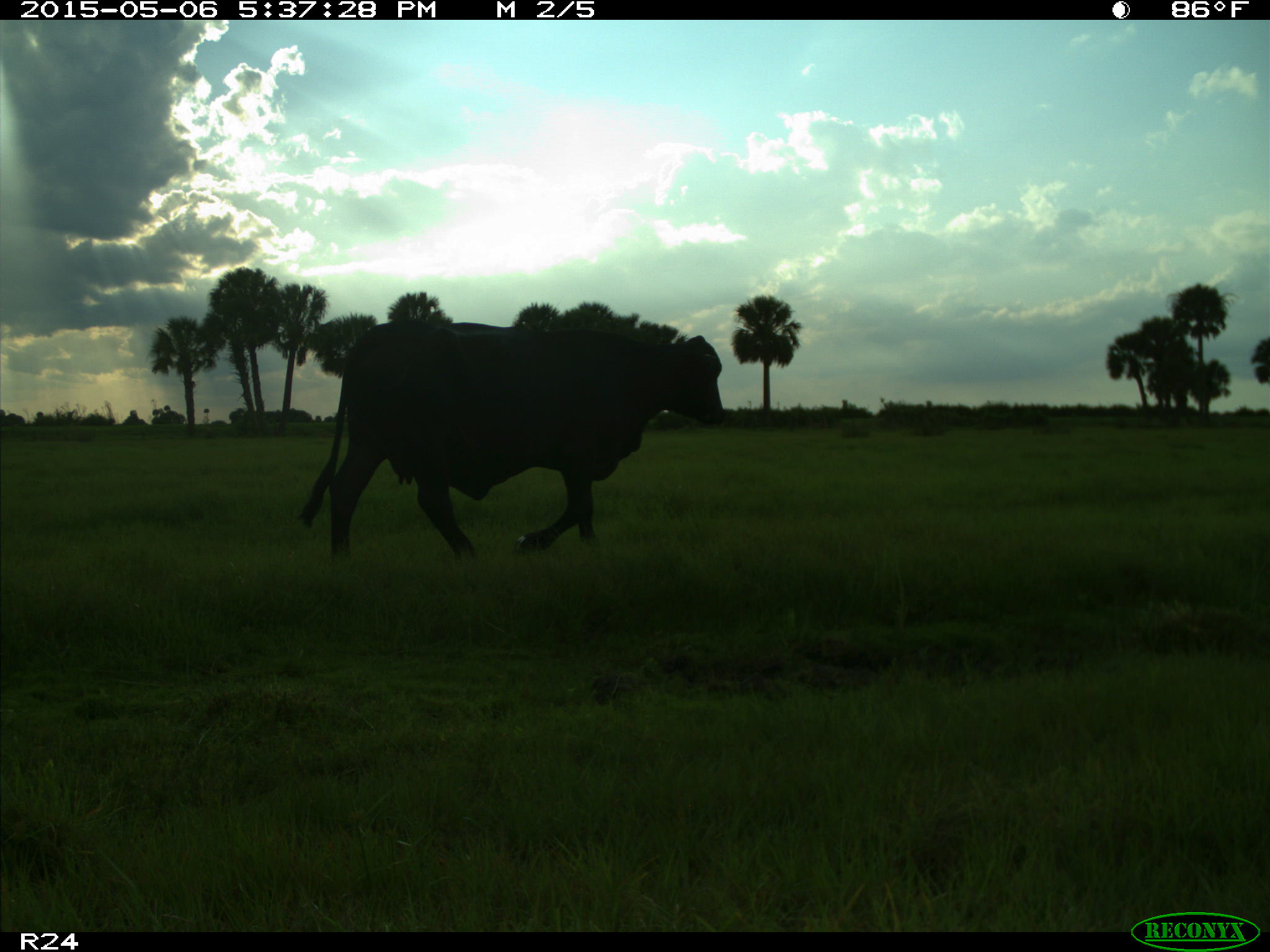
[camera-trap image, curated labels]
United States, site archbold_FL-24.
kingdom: Animalia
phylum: Chordata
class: Mammalia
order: Artiodactyla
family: Bovidae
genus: Bos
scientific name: Bos taurus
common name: domestic cow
Bos taurus (domestic cow).